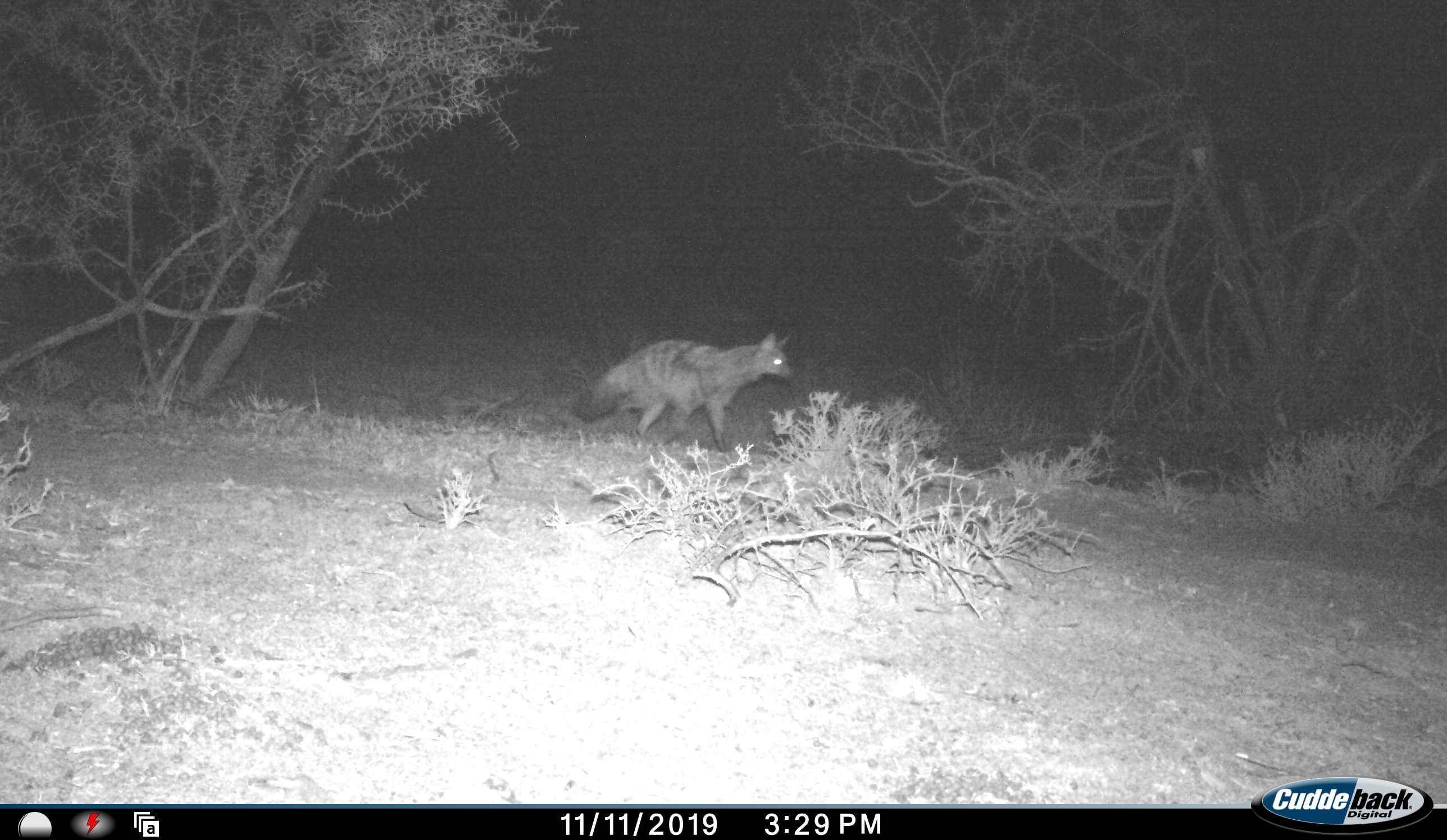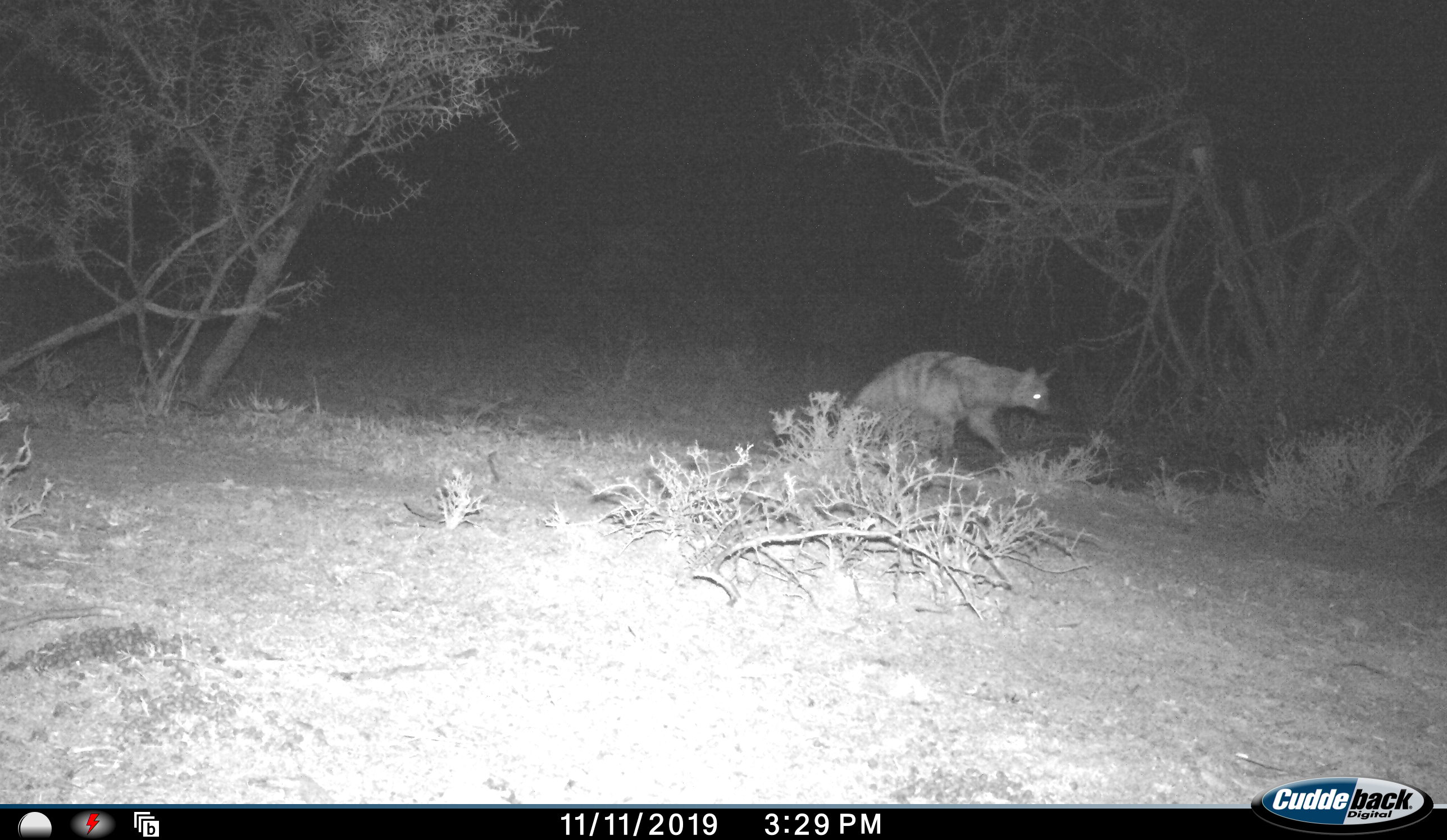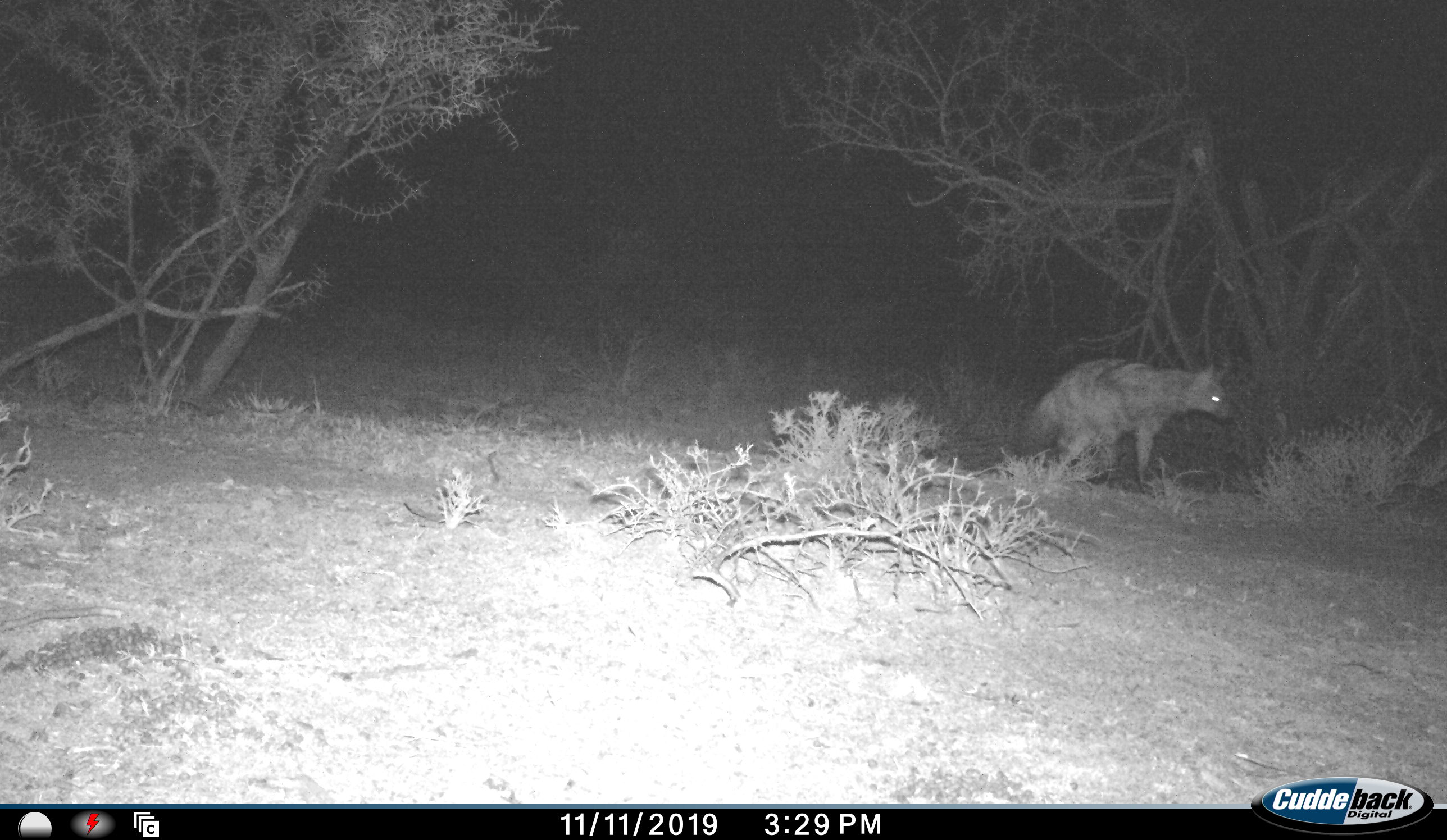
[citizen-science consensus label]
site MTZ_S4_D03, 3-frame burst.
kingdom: Animalia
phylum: Chordata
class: Mammalia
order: Carnivora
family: Hyaenidae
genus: Proteles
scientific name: Proteles cristatus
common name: aardwolf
Aardwolf (Proteles cristatus), count 1. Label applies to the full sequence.